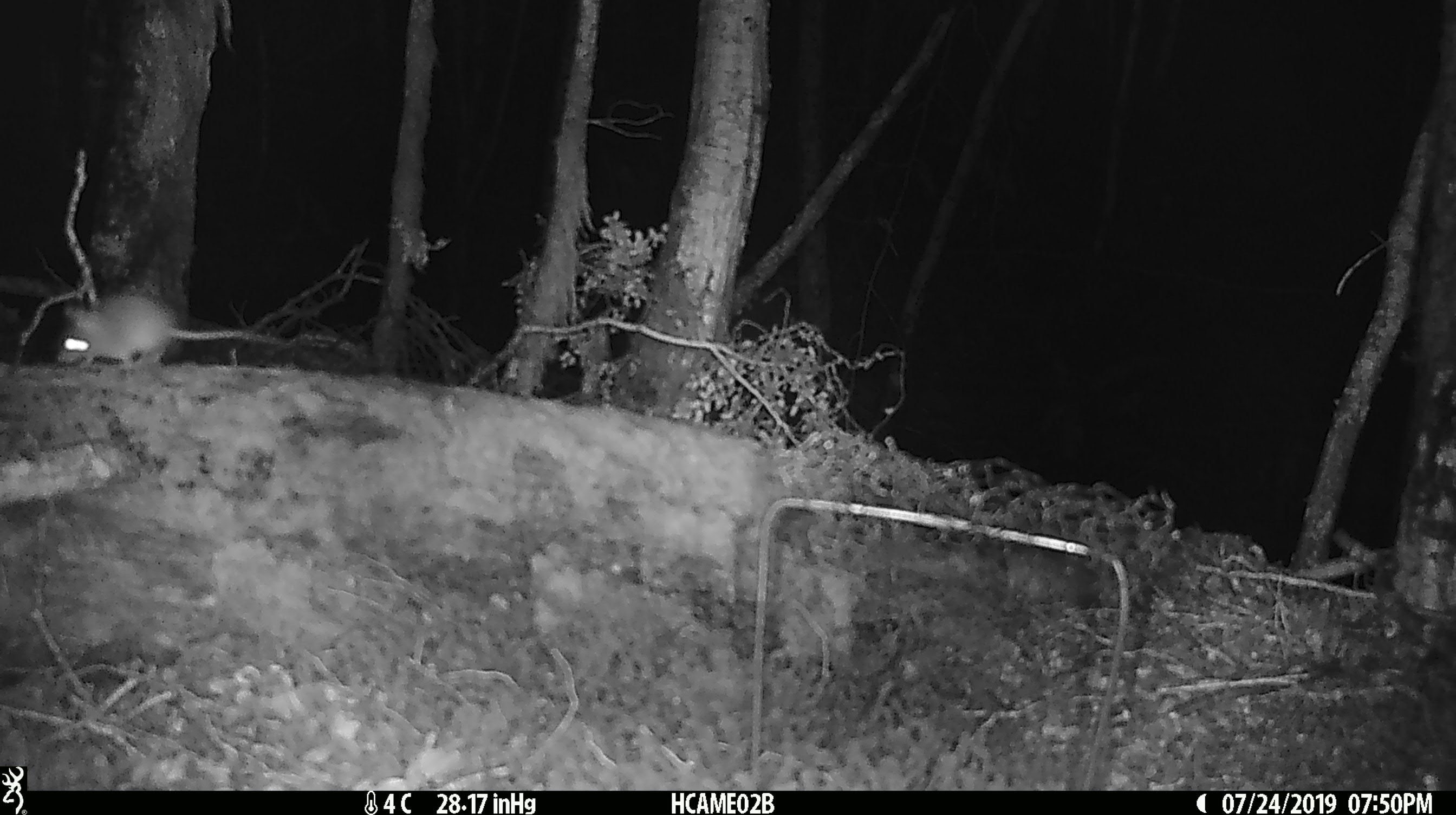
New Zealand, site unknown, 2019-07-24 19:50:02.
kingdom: Animalia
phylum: Chordata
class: Mammalia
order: Rodentia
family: Muridae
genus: Mus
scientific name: Mus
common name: mouse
Mouse (Mus).